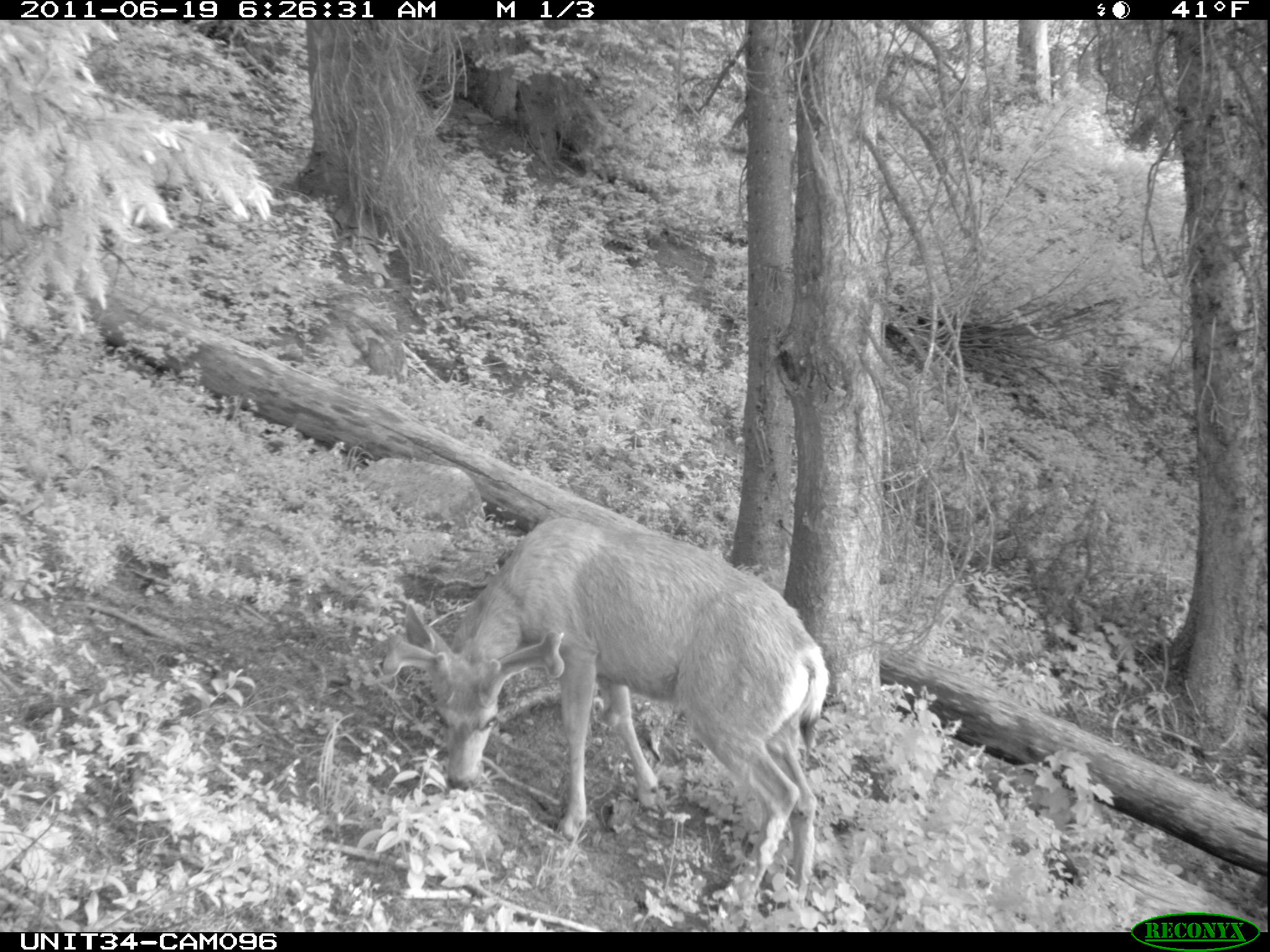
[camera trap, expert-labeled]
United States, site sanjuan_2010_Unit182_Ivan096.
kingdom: Animalia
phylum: Chordata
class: Mammalia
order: Artiodactyla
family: Cervidae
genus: Odocoileus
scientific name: Odocoileus hemionus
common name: mule deer